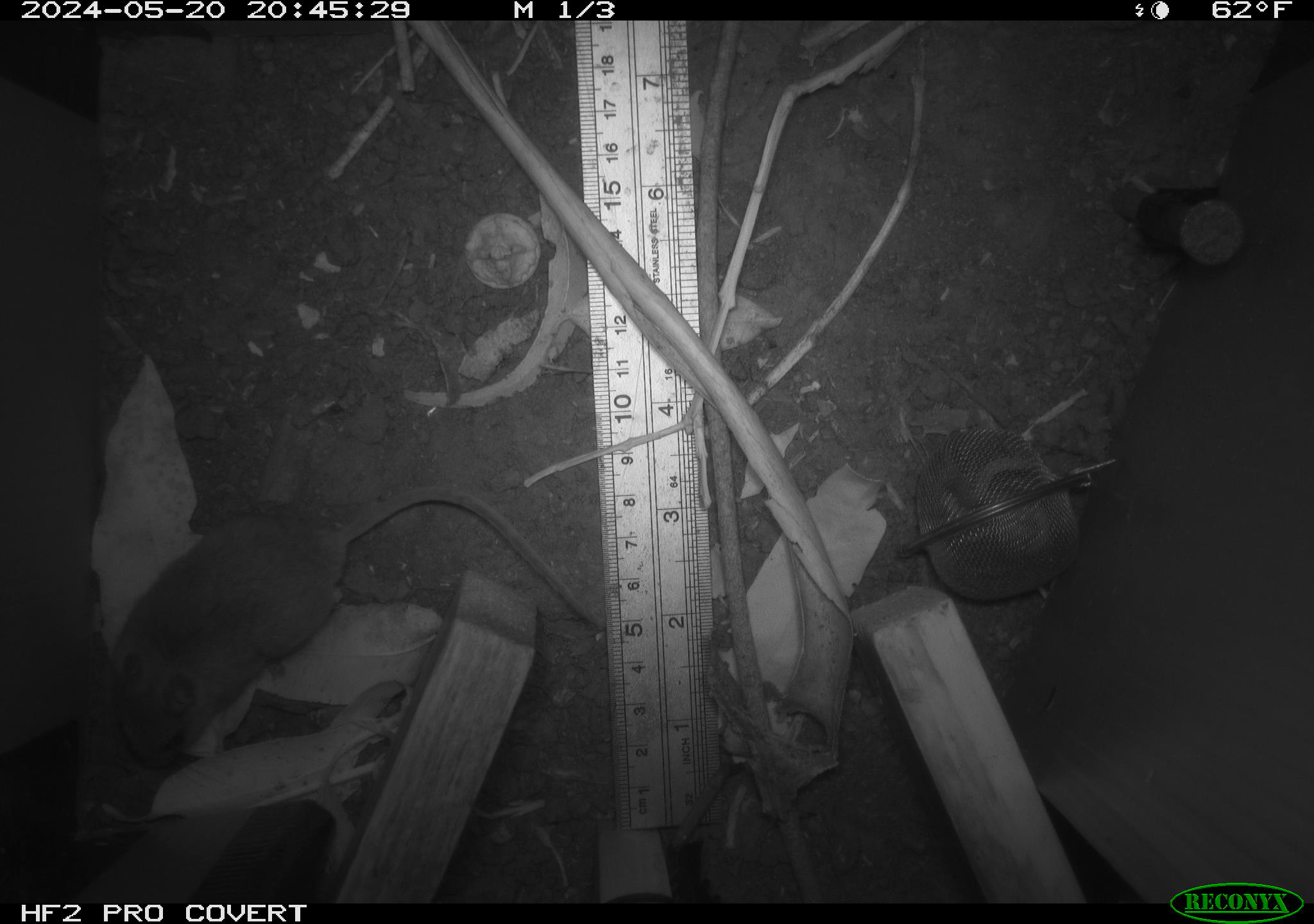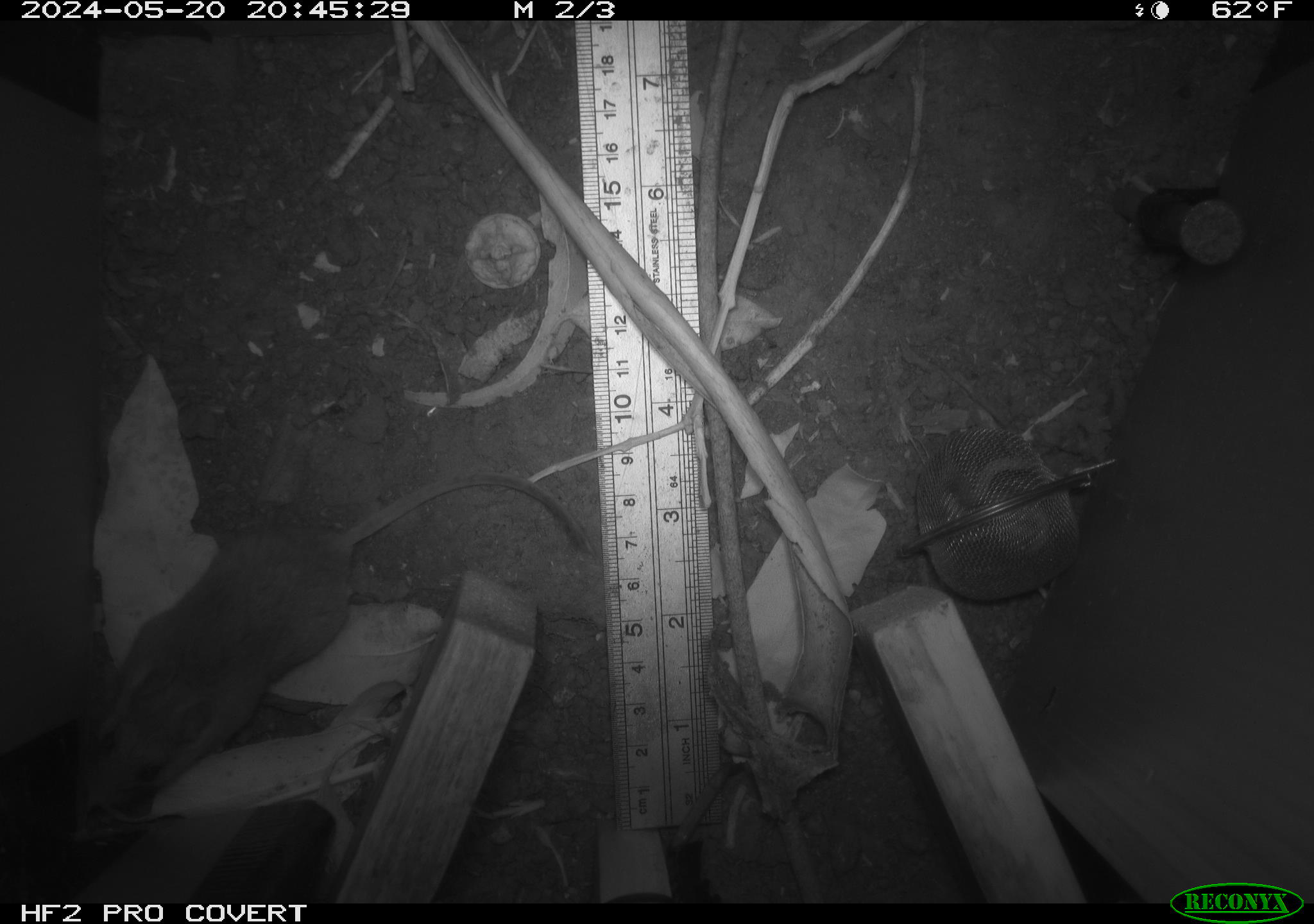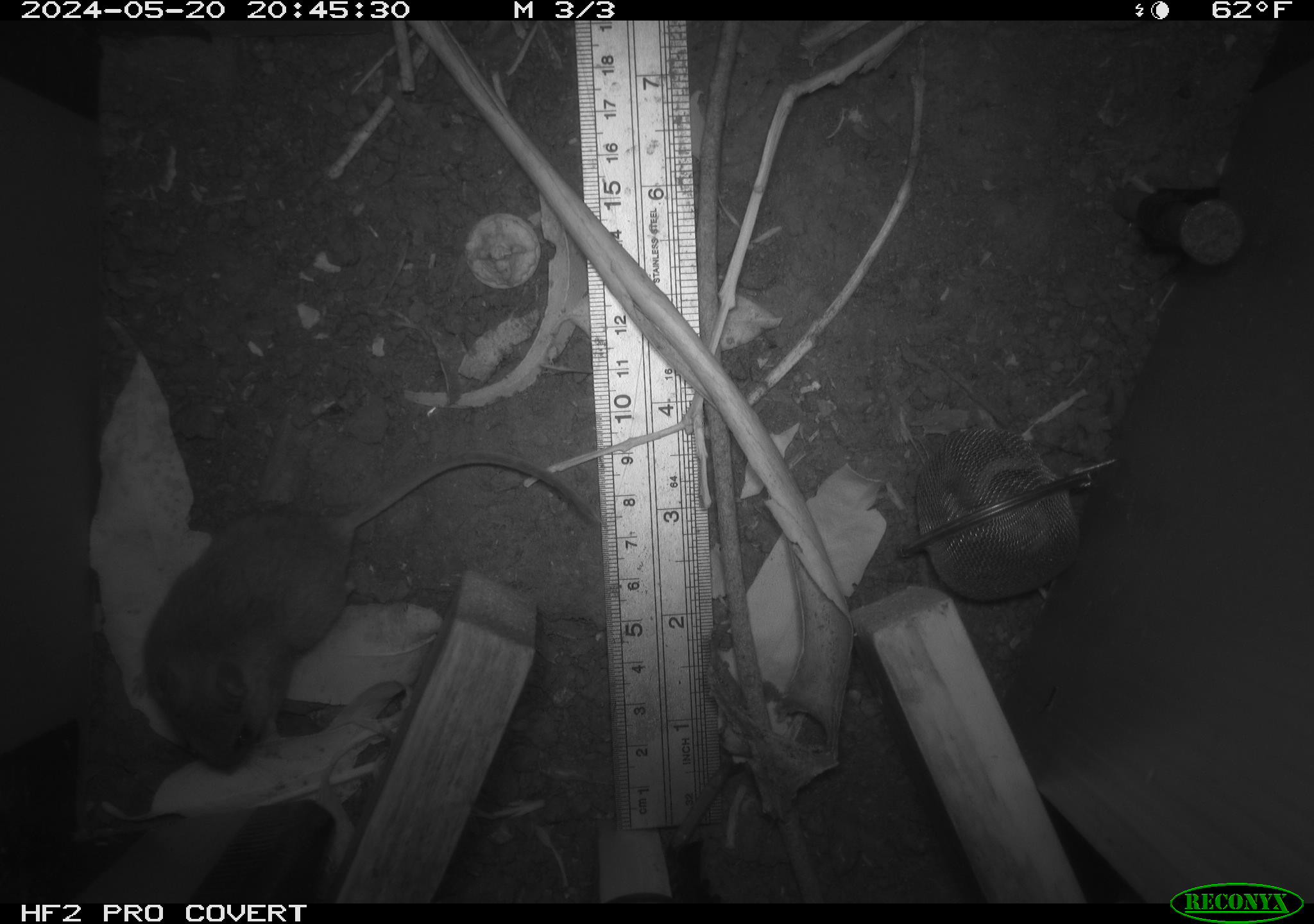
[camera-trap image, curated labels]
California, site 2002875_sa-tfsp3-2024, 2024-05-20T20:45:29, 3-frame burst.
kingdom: Animalia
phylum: Chordata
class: Mammalia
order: Rodentia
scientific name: Rodentia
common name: rodent